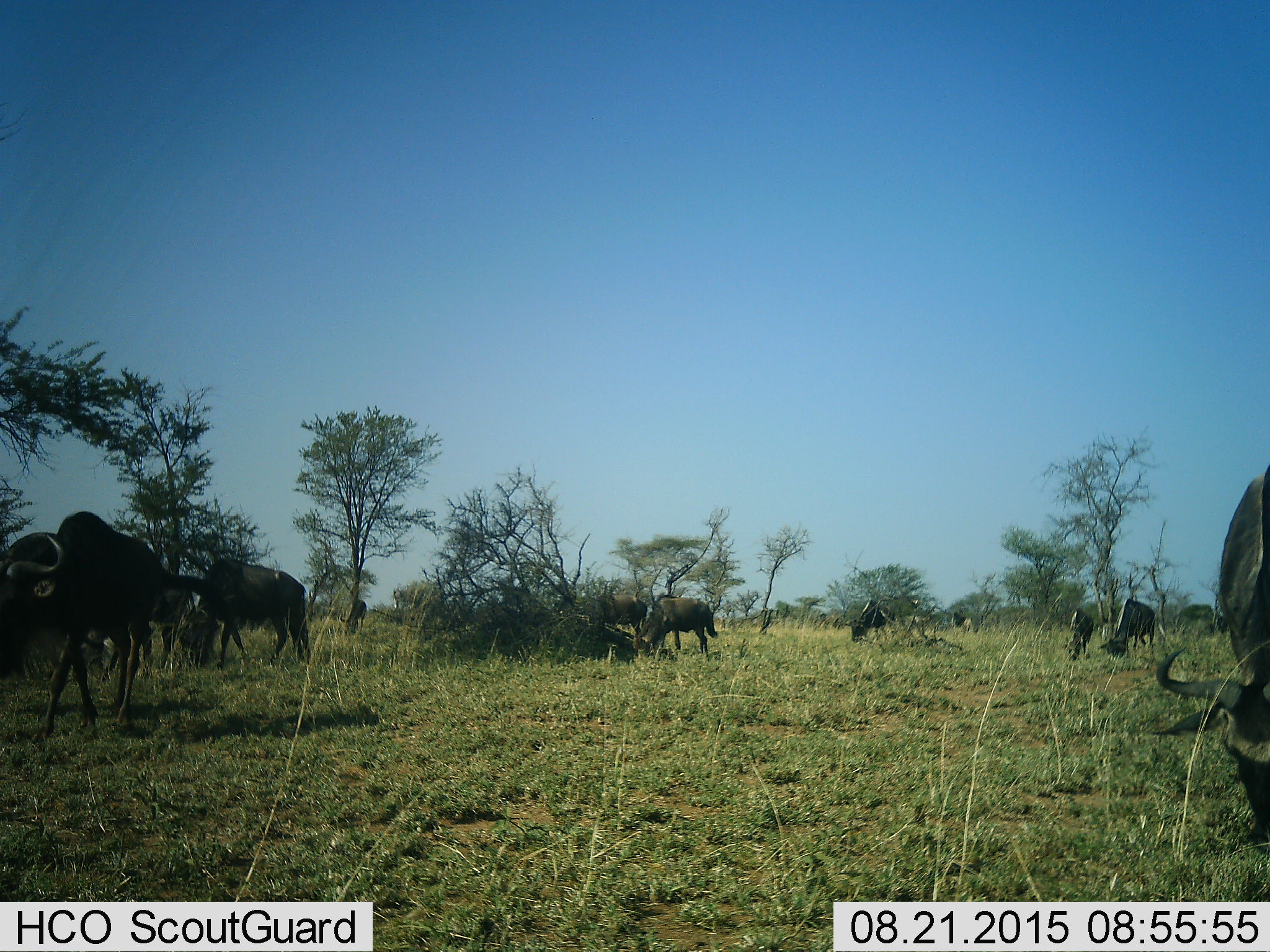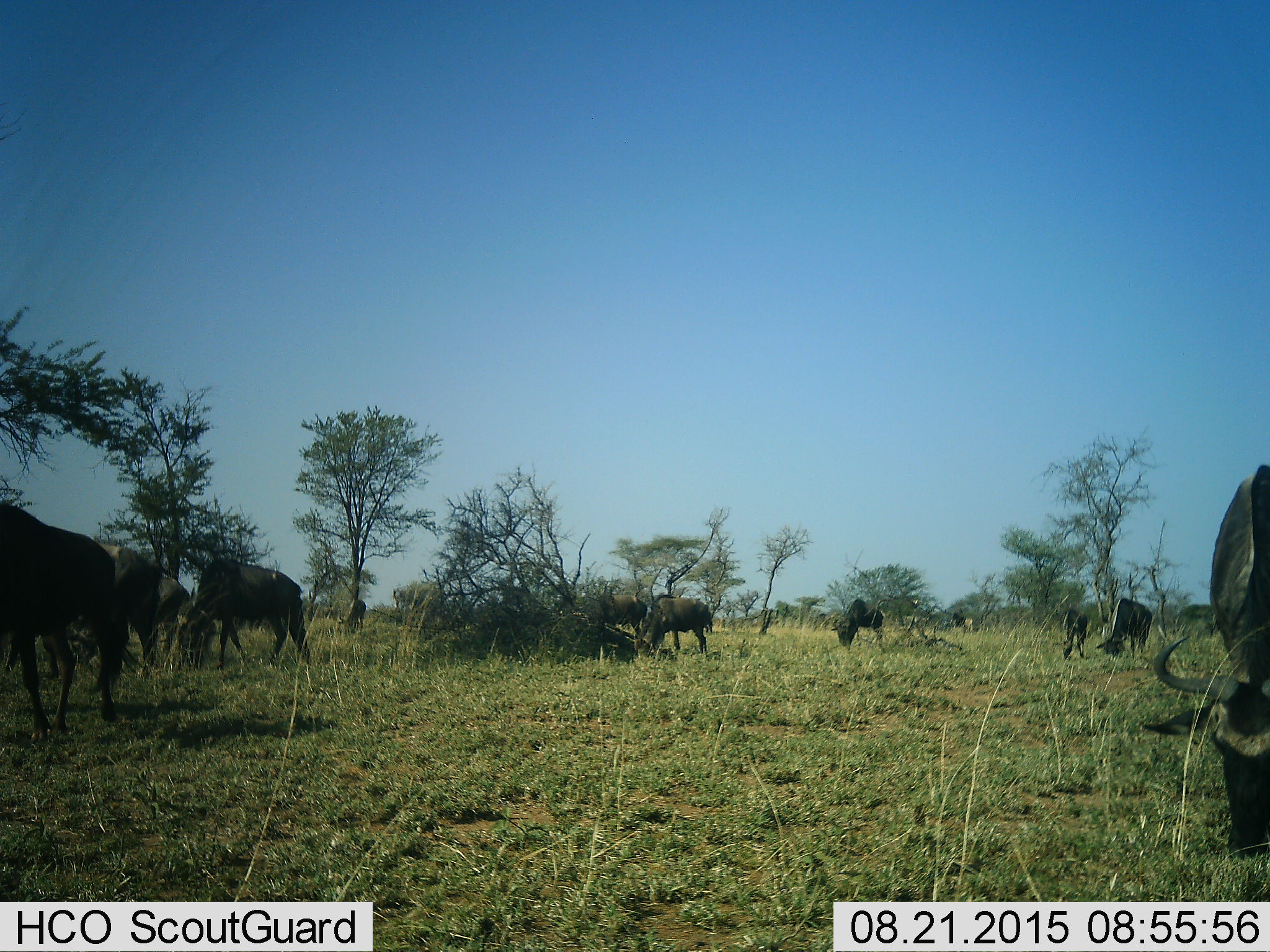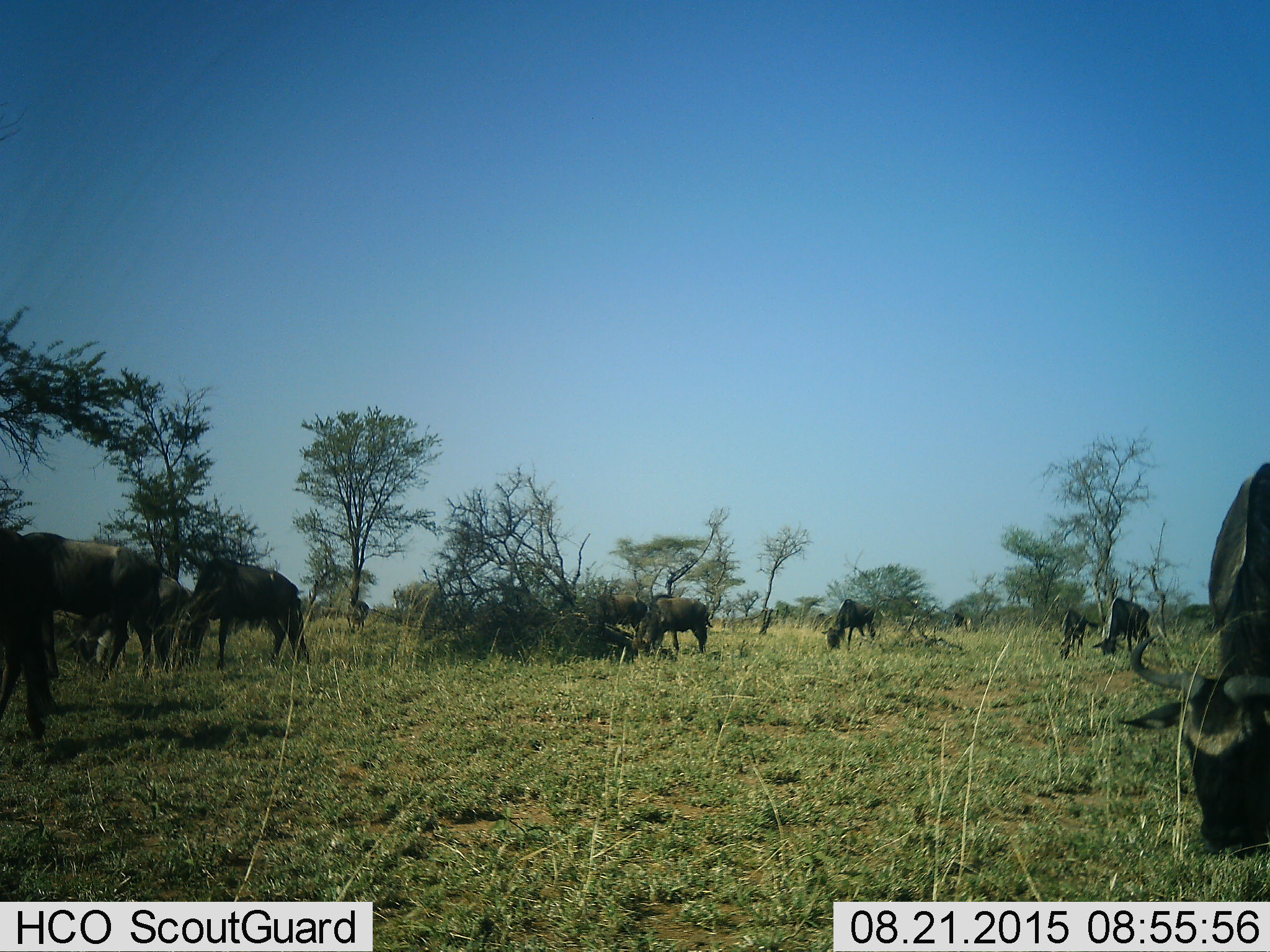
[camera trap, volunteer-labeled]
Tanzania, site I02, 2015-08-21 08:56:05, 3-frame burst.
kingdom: Animalia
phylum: Chordata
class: Mammalia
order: Artiodactyla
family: Bovidae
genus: Connochaetes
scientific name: Connochaetes taurinus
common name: blue wildebeest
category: wildebeest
Wildebeest (blue wildebeest) (Connochaetes taurinus), count 11-50. Behavior (volunteer vote fractions): standing 11%, resting 0%, moving 56%, interacting 0%. Young present (vote fraction): 0%. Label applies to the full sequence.